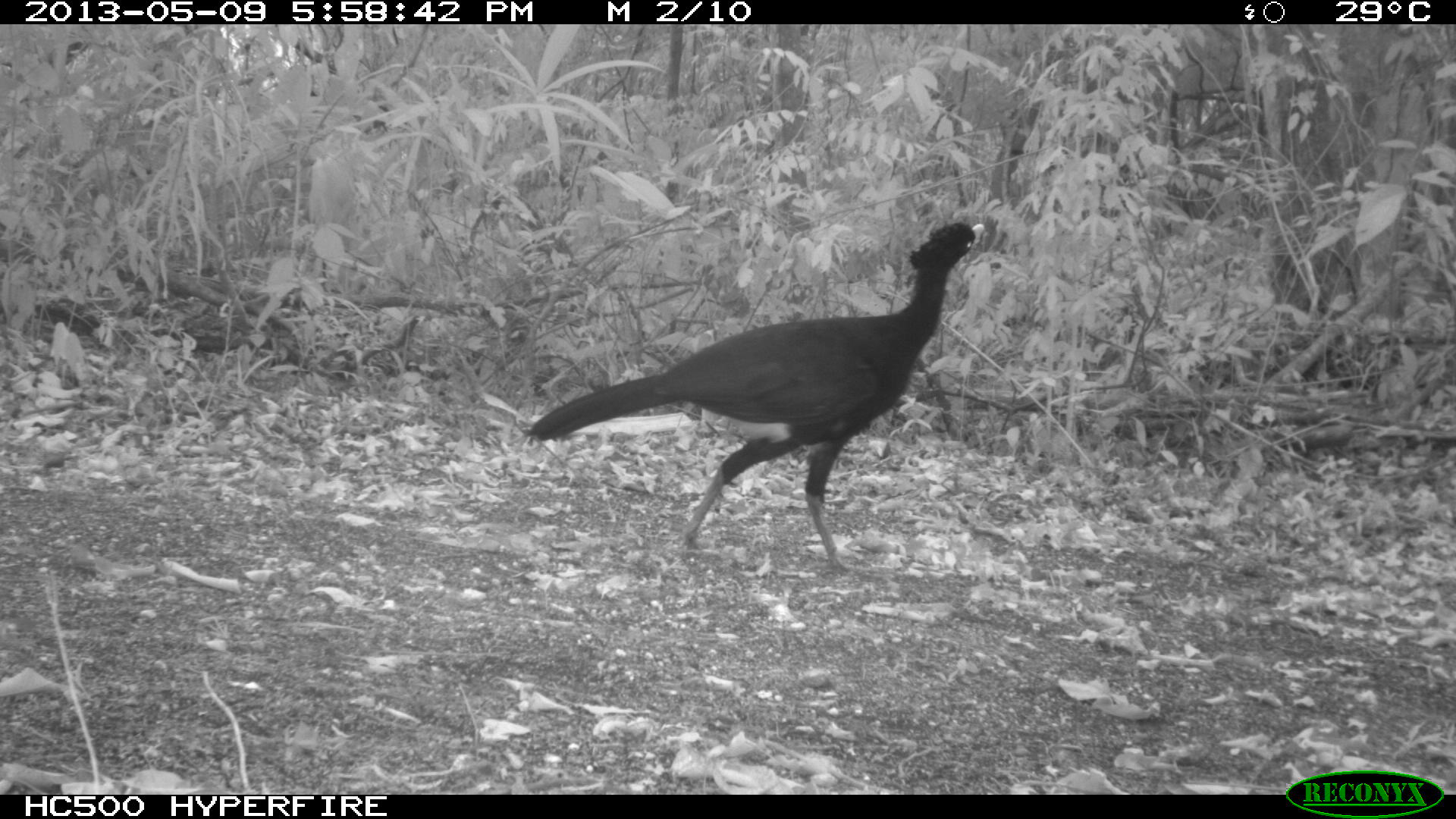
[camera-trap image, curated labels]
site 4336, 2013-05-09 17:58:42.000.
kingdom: Animalia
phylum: Chordata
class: Aves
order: Galliformes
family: Cracidae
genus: Crax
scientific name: Crax rubra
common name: great curassow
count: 1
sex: male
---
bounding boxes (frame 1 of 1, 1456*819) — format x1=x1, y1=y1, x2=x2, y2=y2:
crax rubra: x1=525, y1=219, x2=984, y2=573